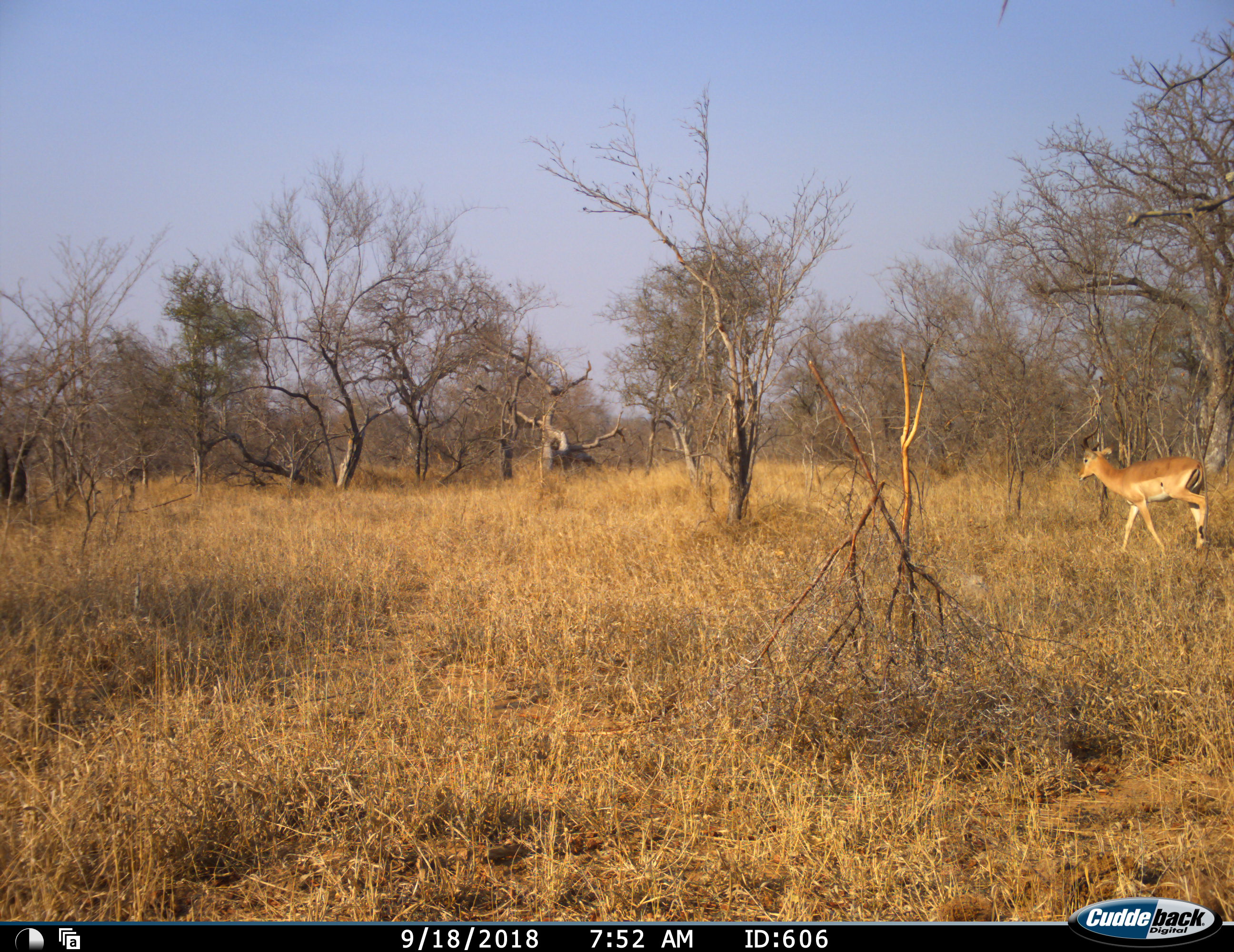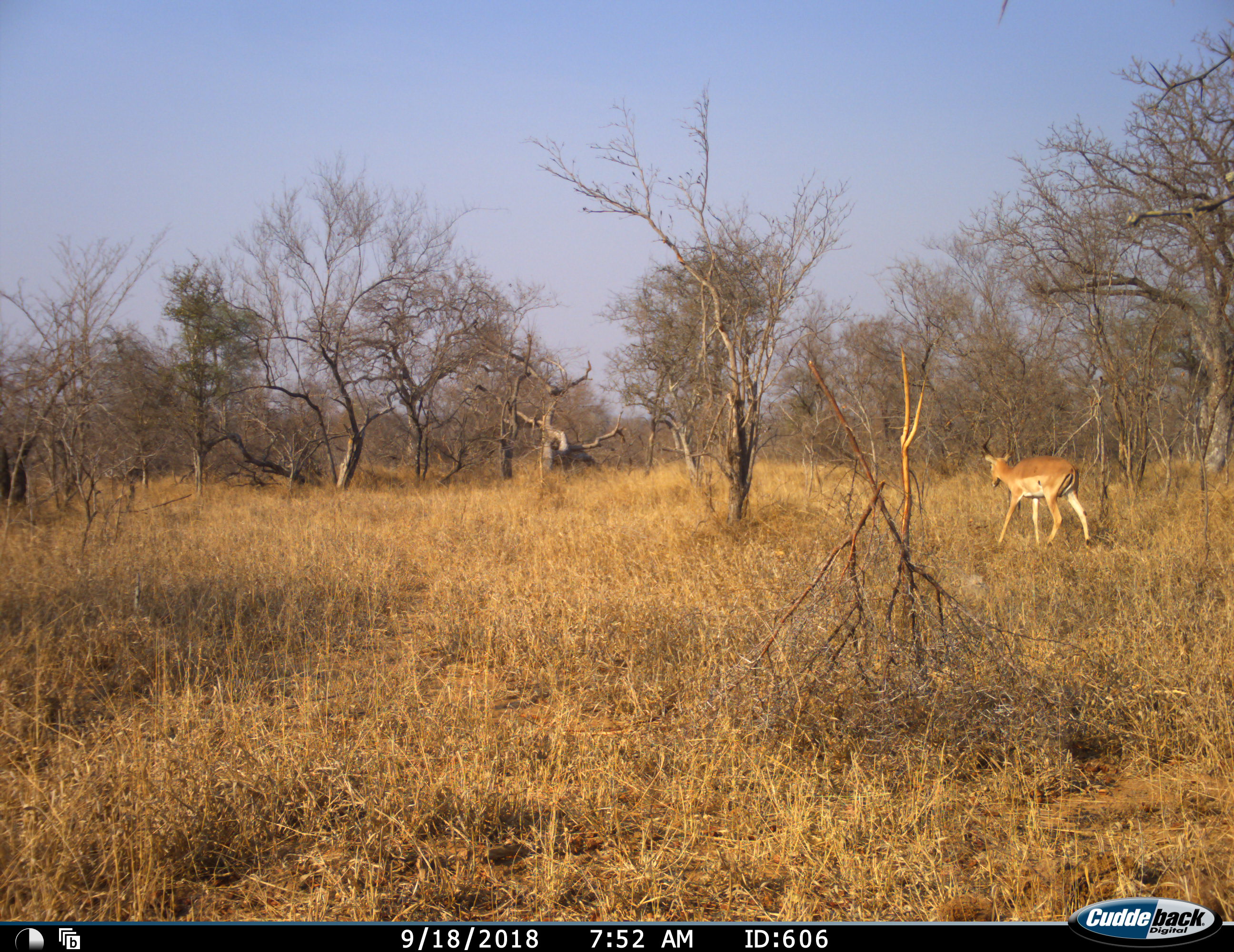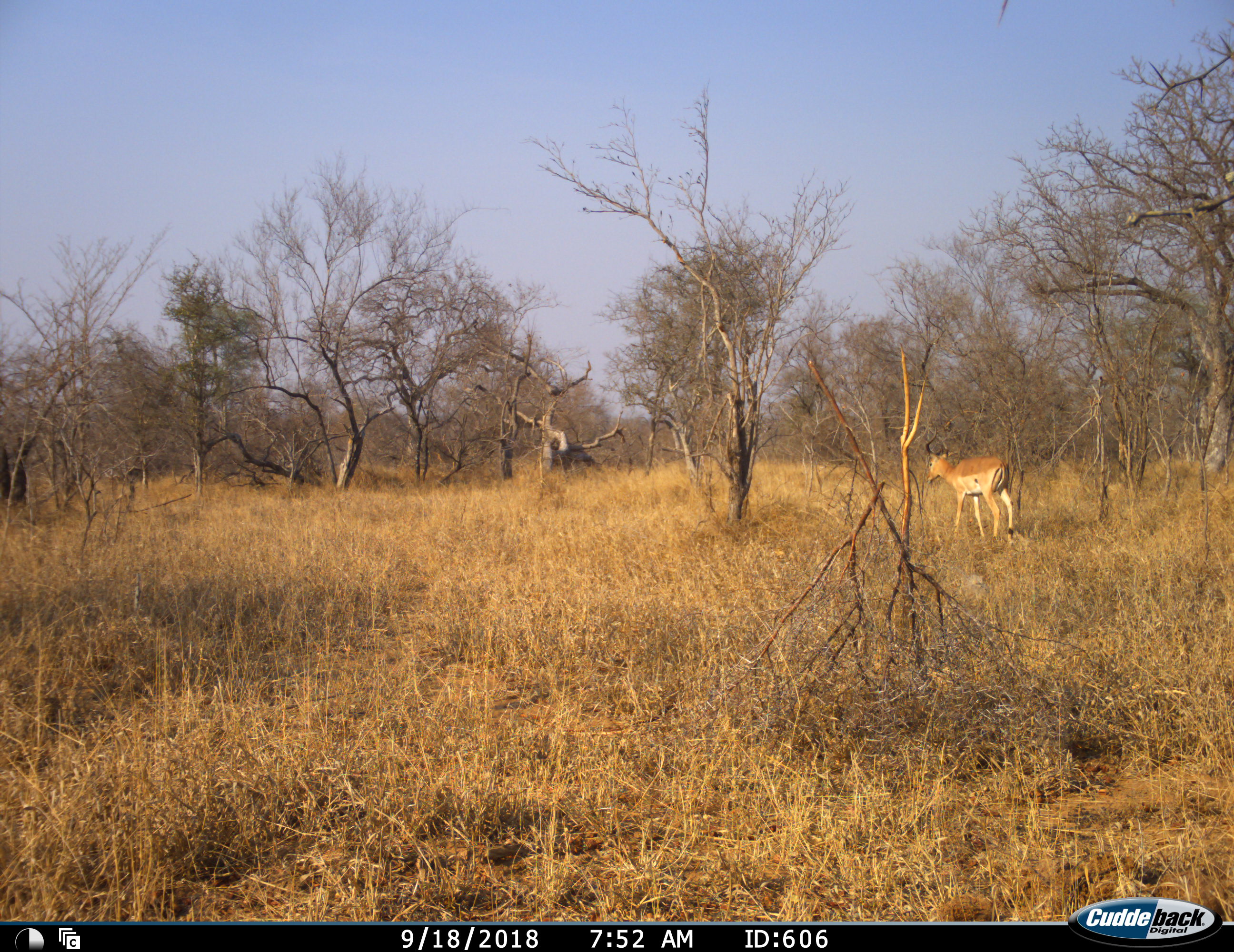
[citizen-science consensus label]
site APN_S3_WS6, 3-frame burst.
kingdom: Animalia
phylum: Chordata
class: Mammalia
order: Artiodactyla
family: Bovidae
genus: Aepyceros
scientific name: Aepyceros melampus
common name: impala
Impala (Aepyceros melampus), count 1. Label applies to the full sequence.